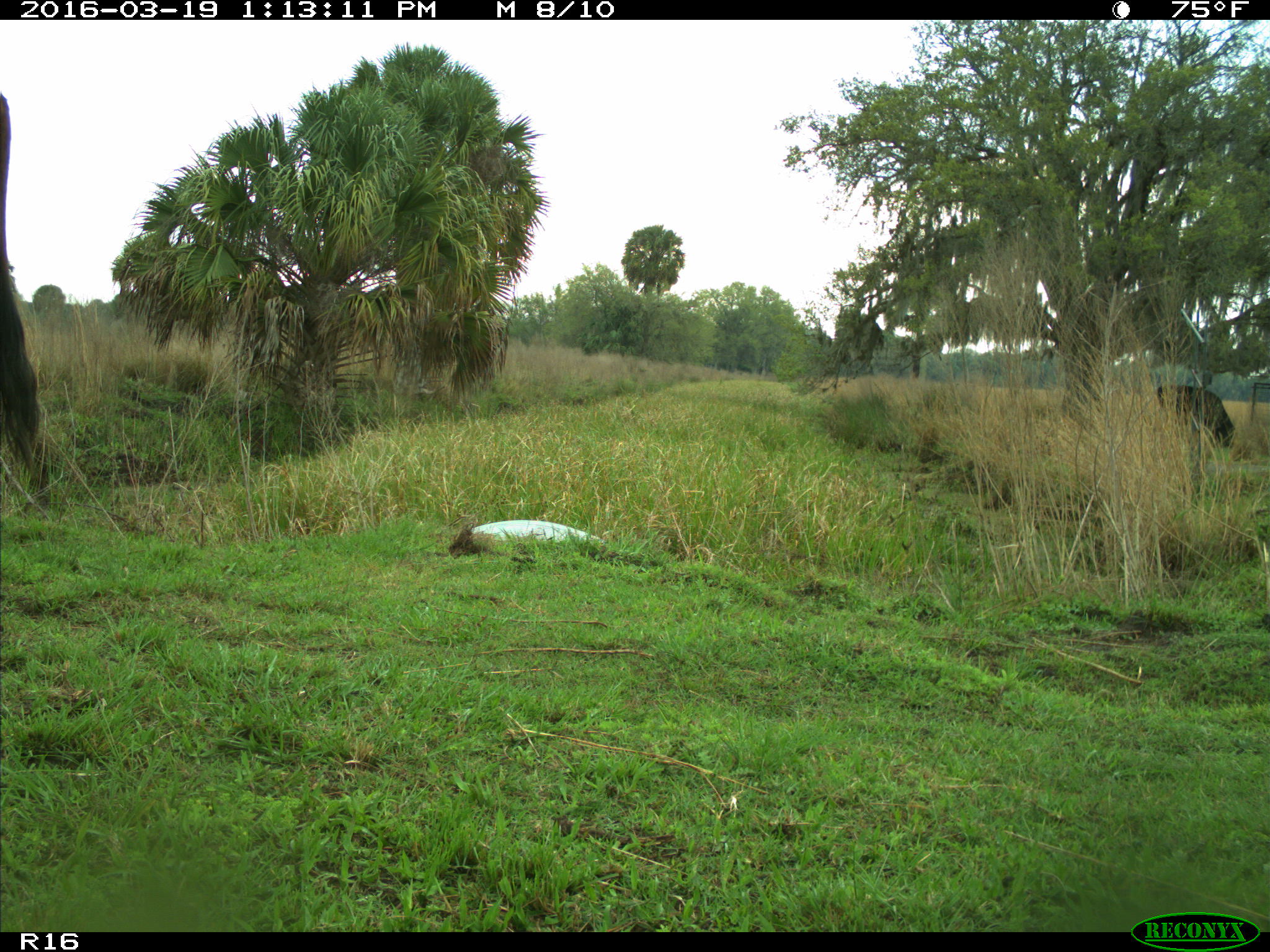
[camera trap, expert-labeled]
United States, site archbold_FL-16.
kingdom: Animalia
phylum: Chordata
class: Mammalia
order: Artiodactyla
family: Bovidae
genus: Bos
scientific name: Bos taurus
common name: domestic cow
Bos taurus (domestic cow).